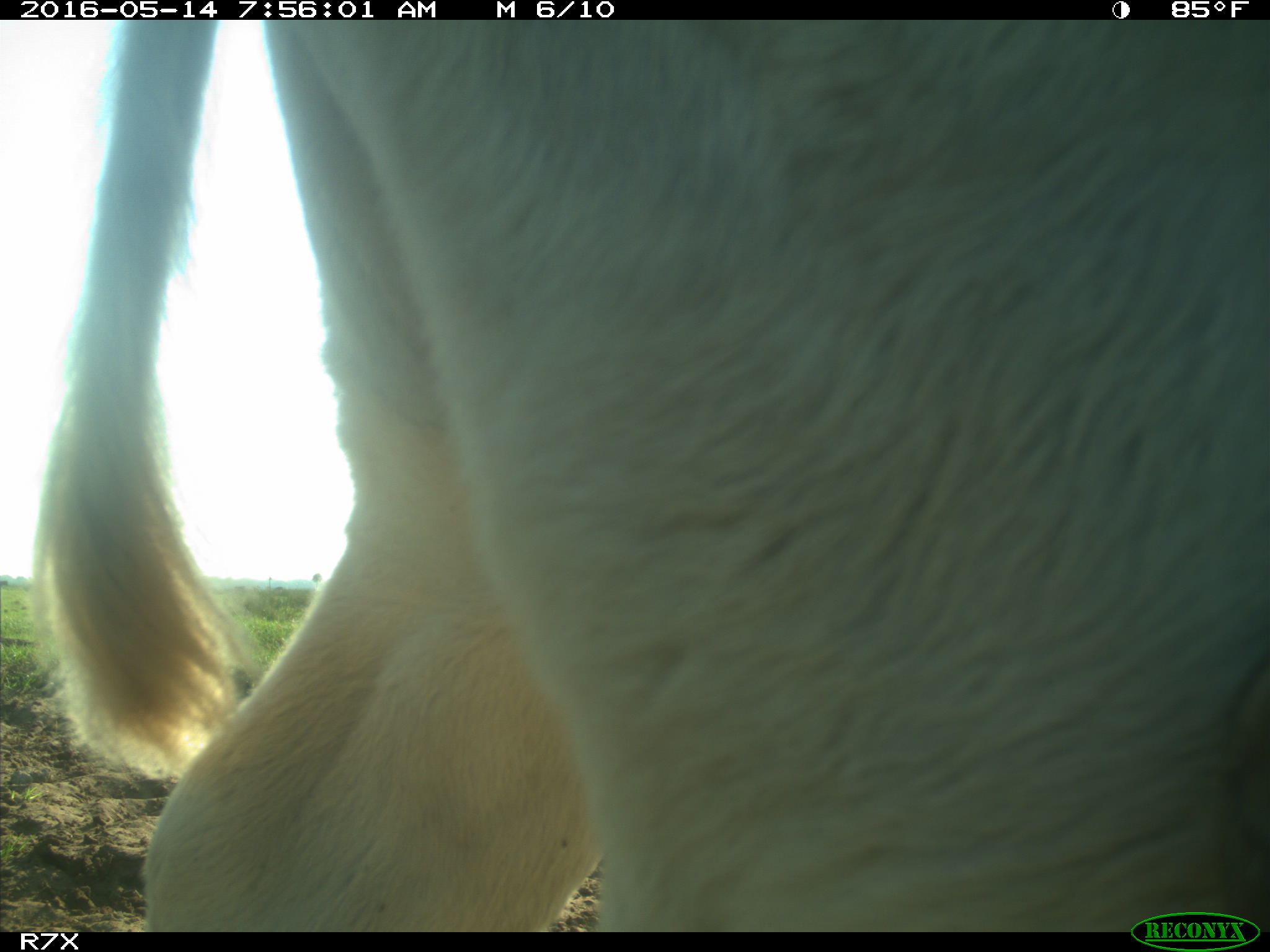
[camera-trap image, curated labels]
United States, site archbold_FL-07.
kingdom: Animalia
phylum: Chordata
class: Mammalia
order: Artiodactyla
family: Bovidae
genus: Bos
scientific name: Bos taurus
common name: domestic cow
Bos taurus (domestic cow).